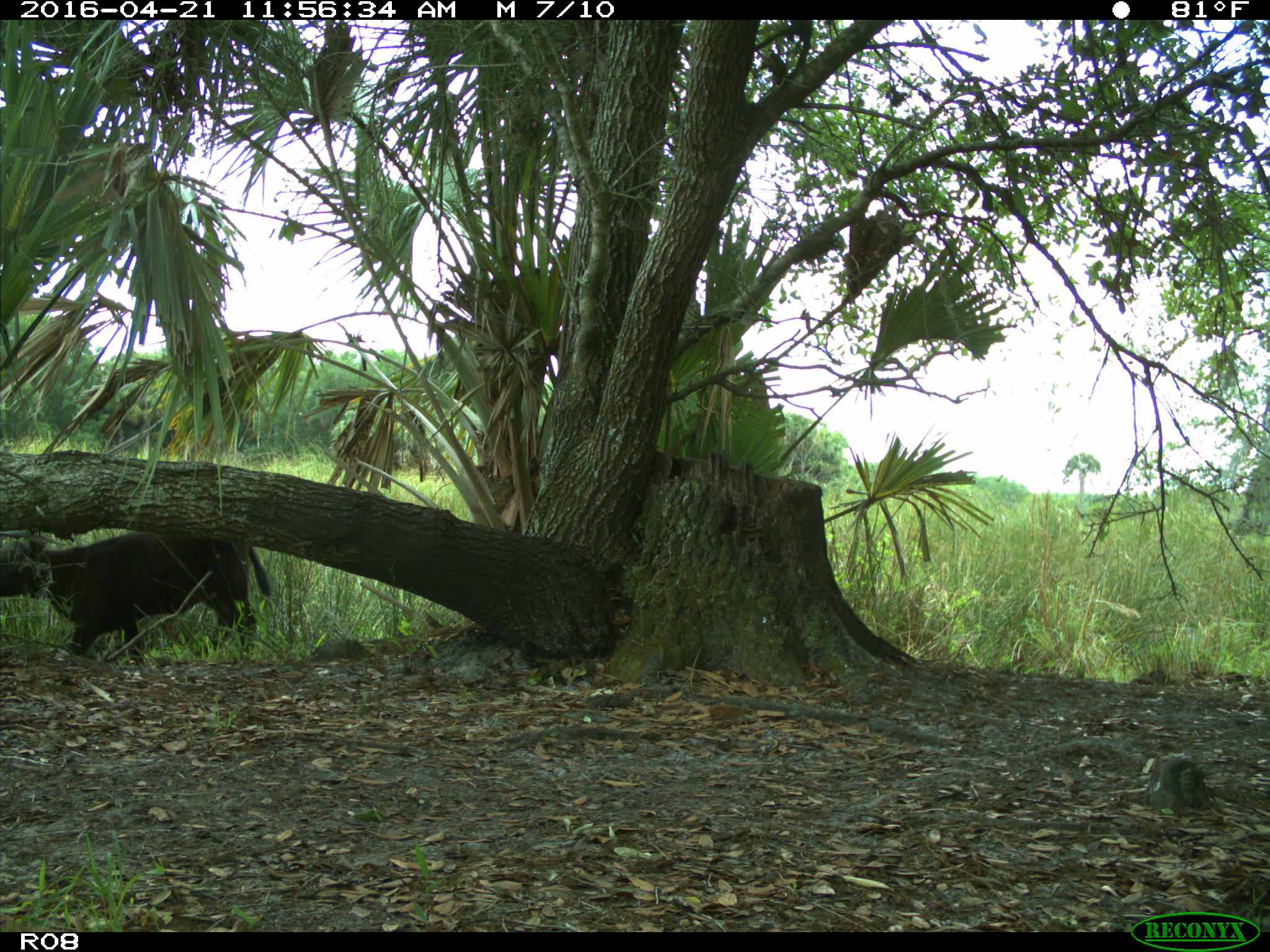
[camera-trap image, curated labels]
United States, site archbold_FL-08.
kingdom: Animalia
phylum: Chordata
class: Mammalia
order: Artiodactyla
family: Bovidae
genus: Bos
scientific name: Bos taurus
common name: domestic cow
Bos taurus (domestic cow).